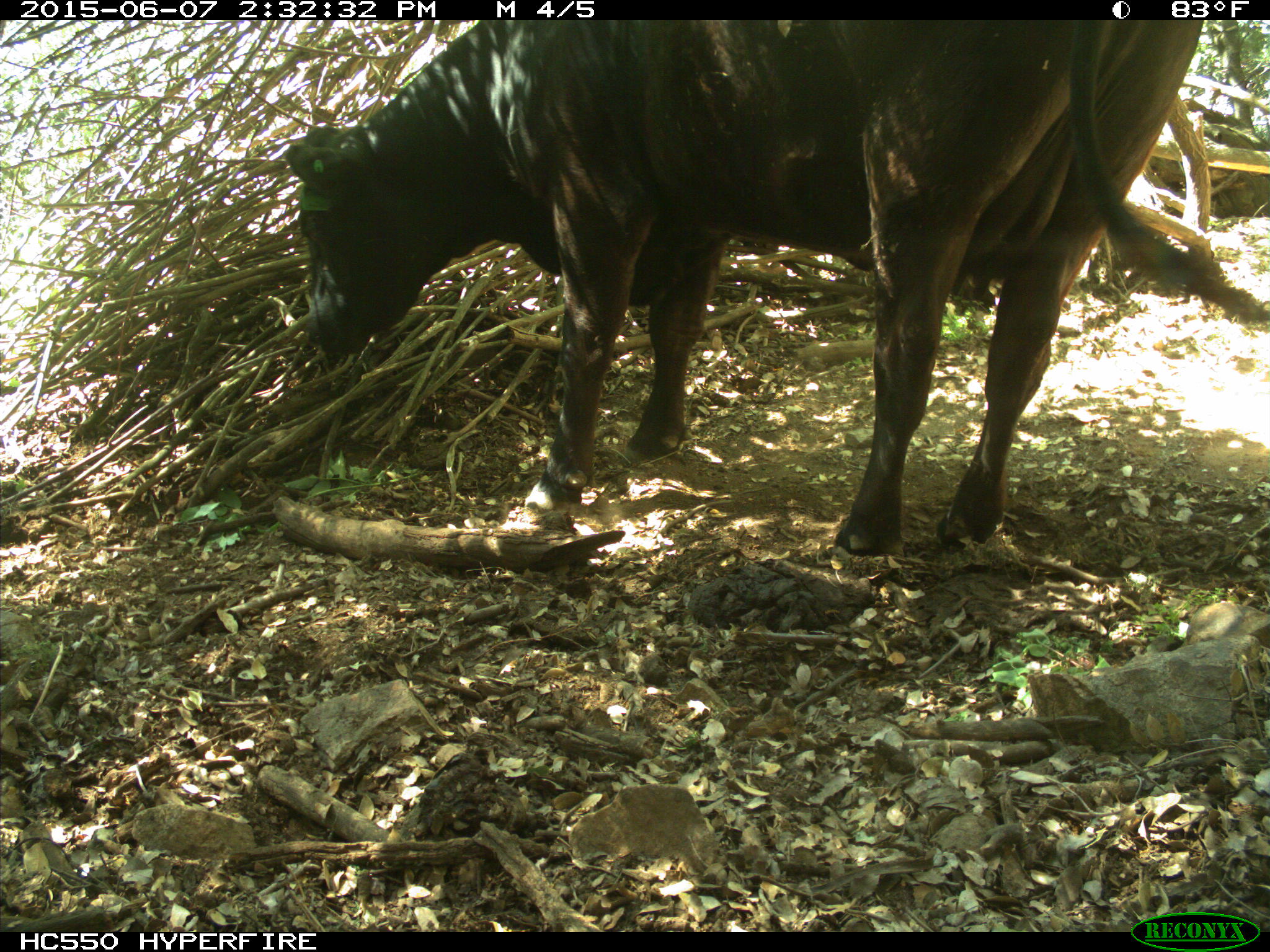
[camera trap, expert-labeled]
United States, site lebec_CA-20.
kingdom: Animalia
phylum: Chordata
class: Mammalia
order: Artiodactyla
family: Bovidae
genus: Bos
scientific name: Bos taurus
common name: domestic cow